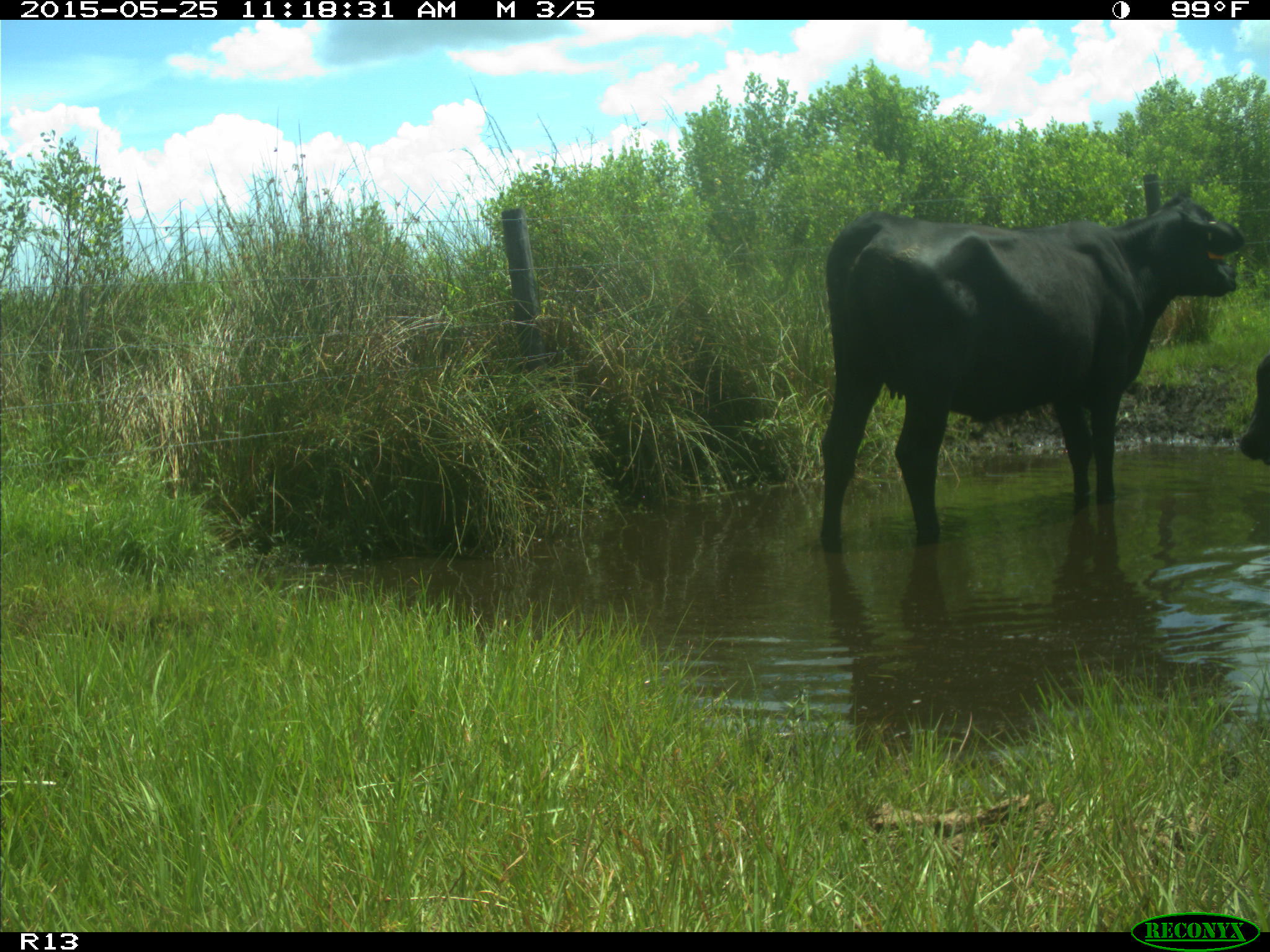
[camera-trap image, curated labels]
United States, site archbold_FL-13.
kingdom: Animalia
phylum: Chordata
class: Mammalia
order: Artiodactyla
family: Bovidae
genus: Bos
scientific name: Bos taurus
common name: domestic cow